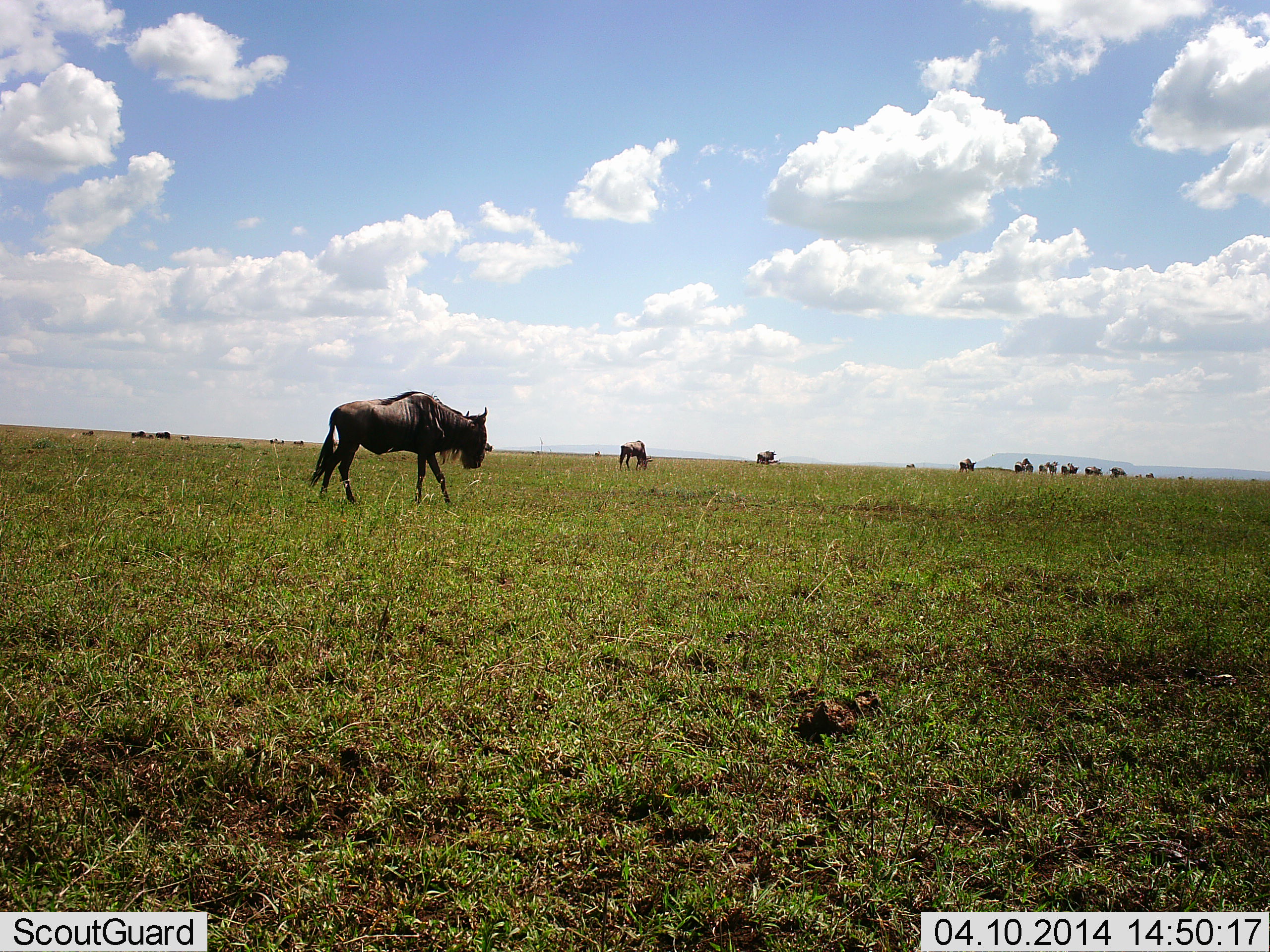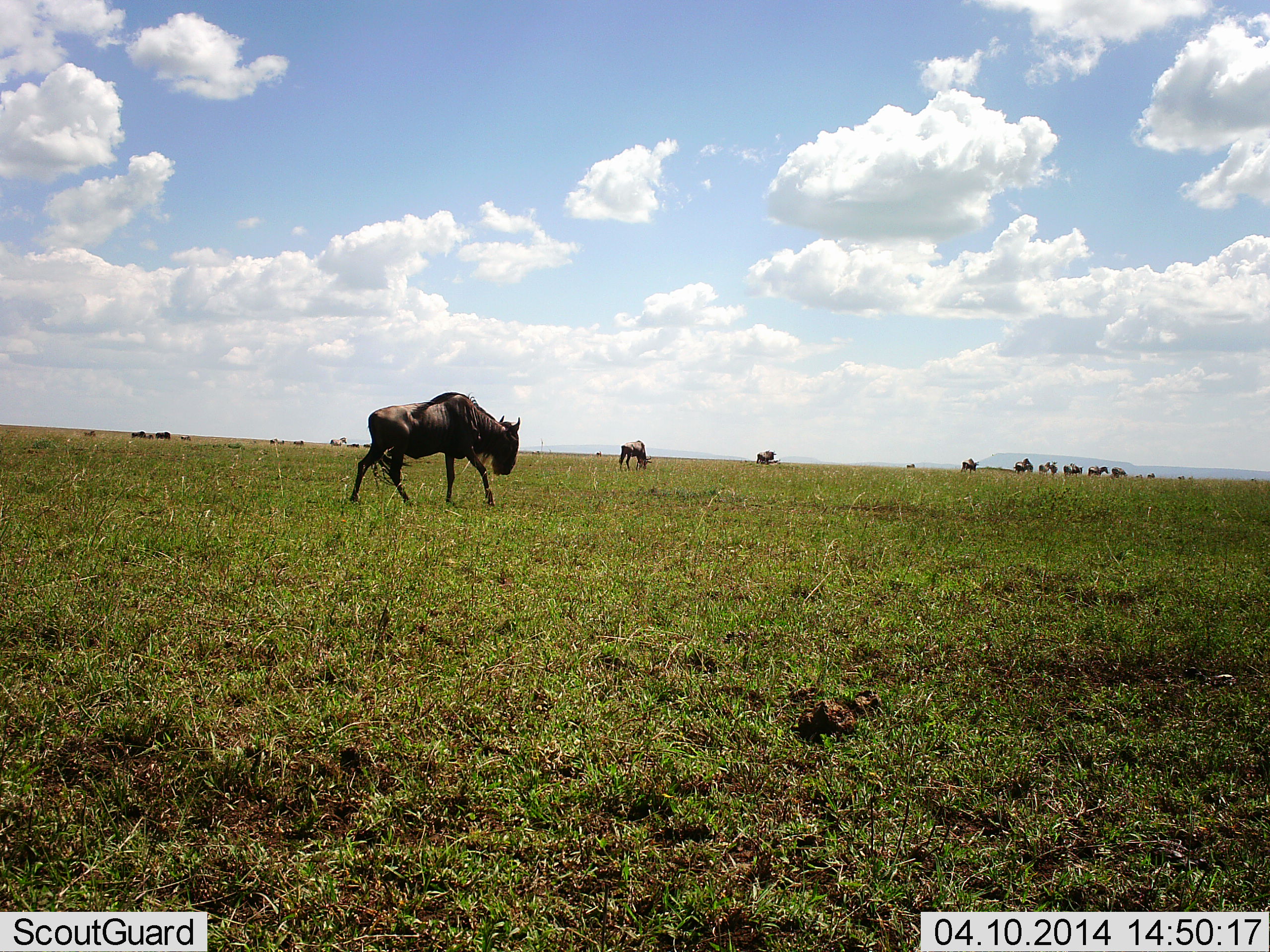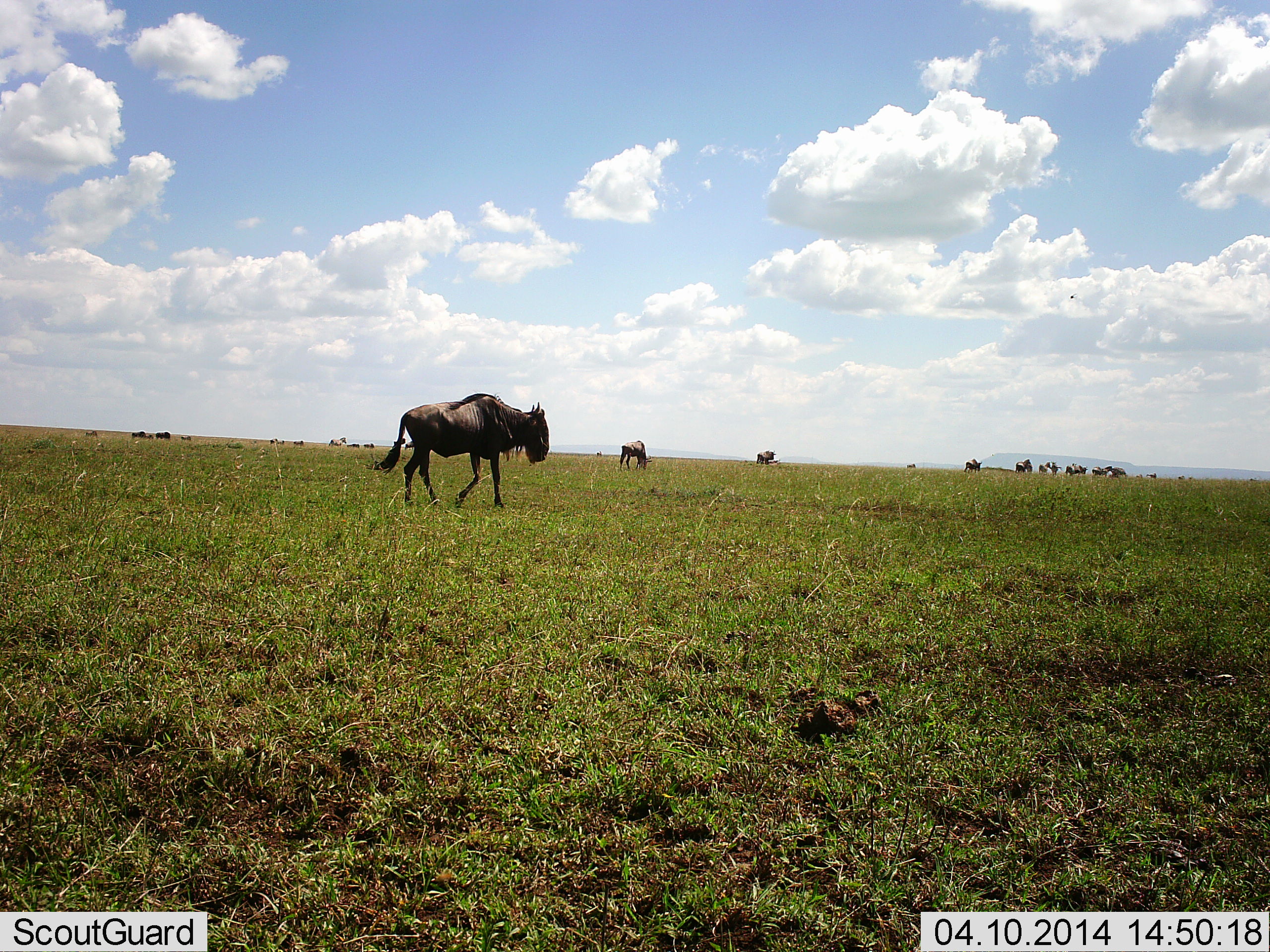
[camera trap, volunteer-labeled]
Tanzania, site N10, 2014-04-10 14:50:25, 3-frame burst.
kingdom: Animalia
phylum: Chordata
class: Mammalia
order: Artiodactyla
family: Bovidae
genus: Connochaetes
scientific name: Connochaetes taurinus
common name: blue wildebeest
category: wildebeest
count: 11-50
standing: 35%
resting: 2%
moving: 96%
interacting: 2%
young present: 0%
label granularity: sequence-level